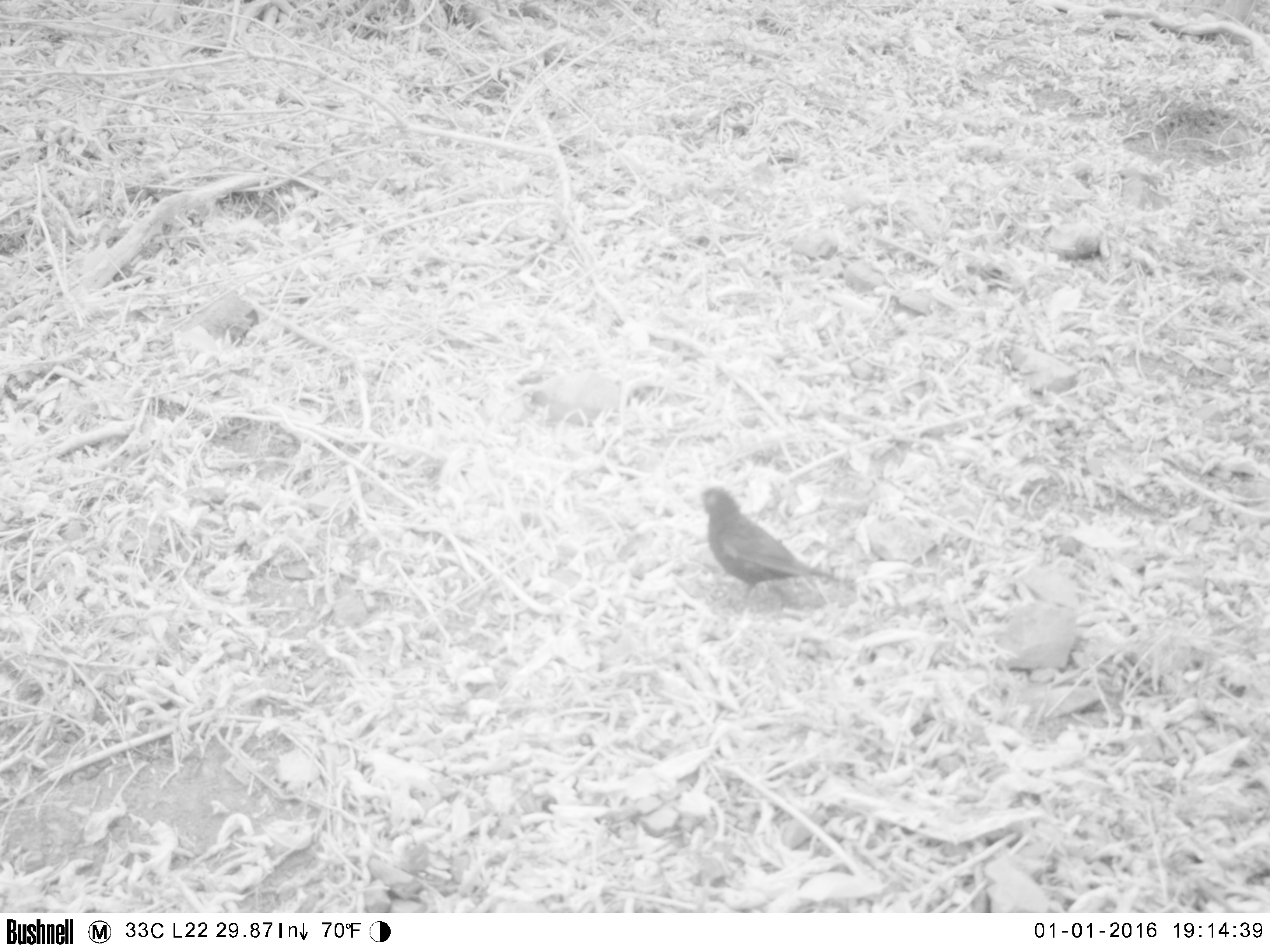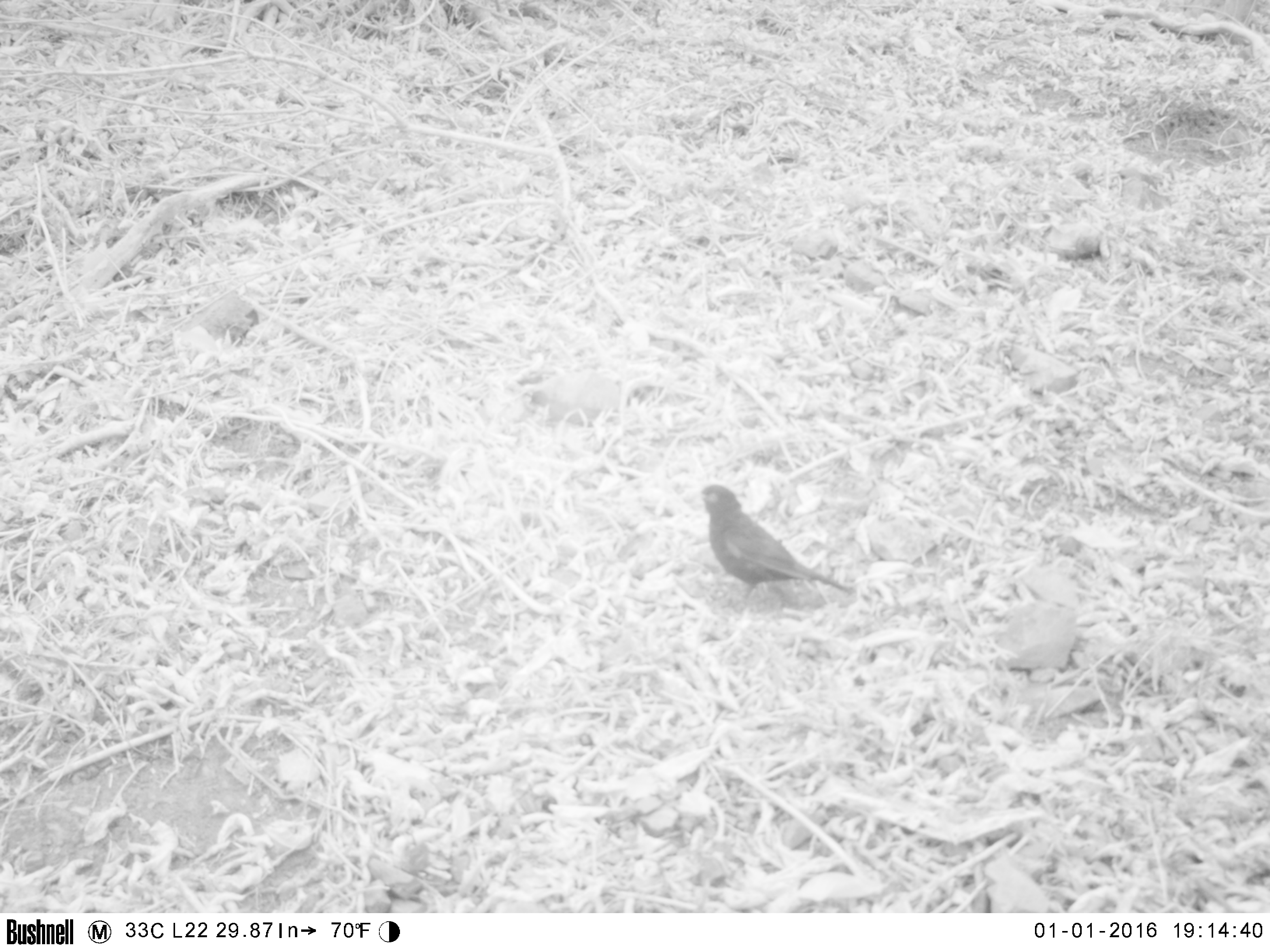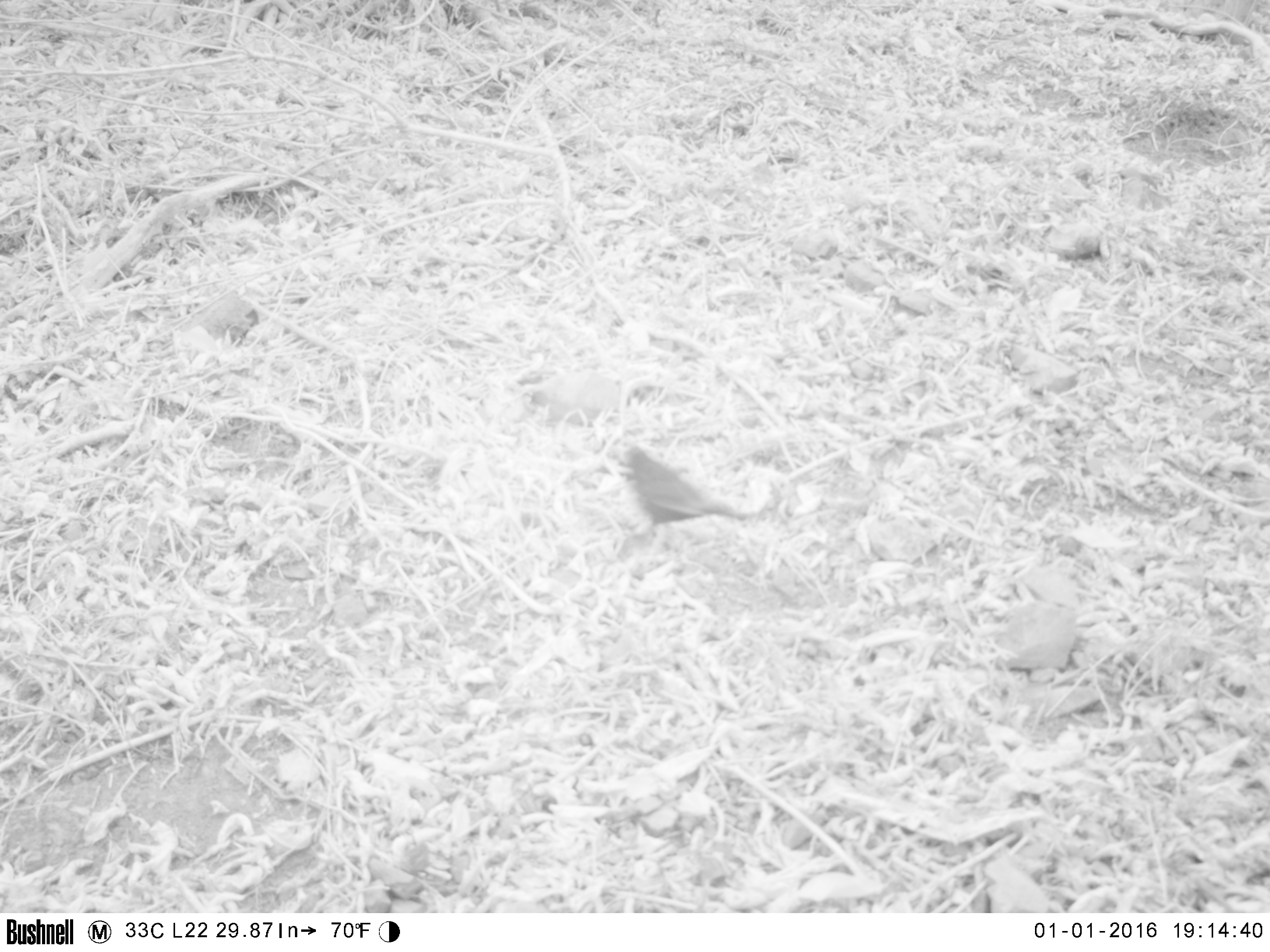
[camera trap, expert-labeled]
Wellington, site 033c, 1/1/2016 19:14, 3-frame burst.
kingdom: Animalia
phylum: Chordata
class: Aves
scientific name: Aves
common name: bird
Bird (Aves).